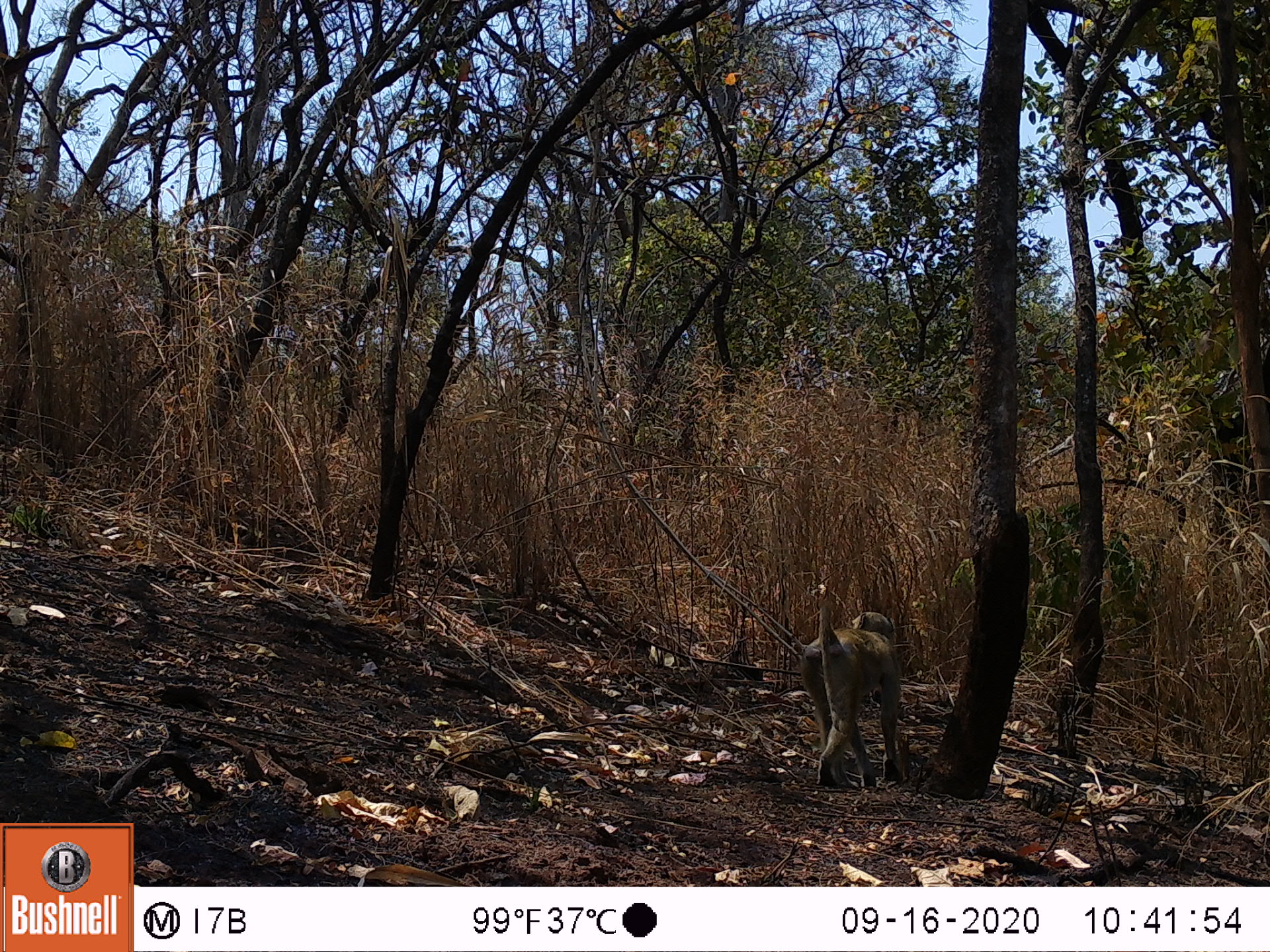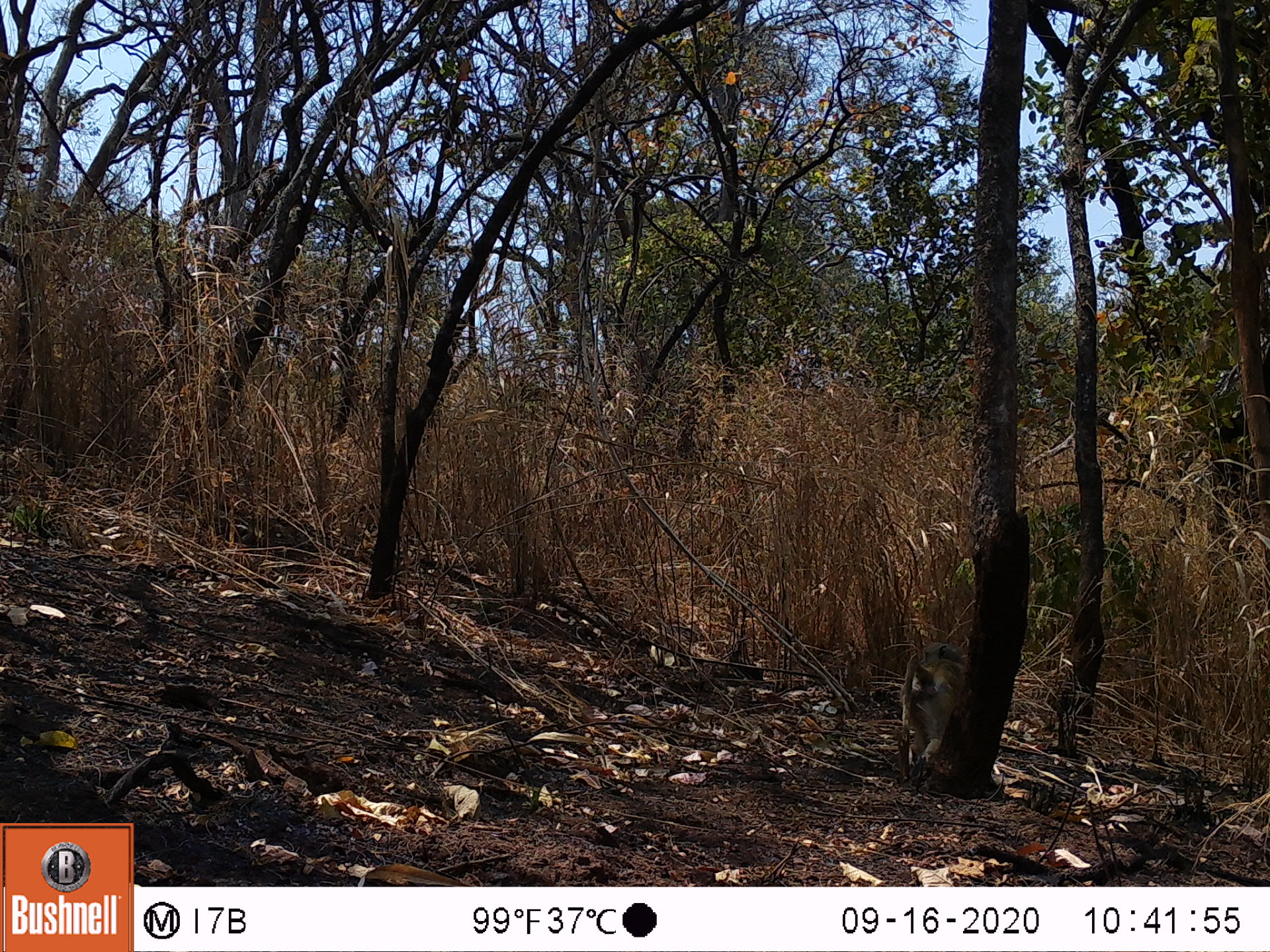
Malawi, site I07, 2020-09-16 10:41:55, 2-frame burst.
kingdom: Animalia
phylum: Chordata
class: Mammalia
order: Primates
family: Cercopithecidae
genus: Papio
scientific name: Papio cynocephalus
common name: yellow baboon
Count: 1.